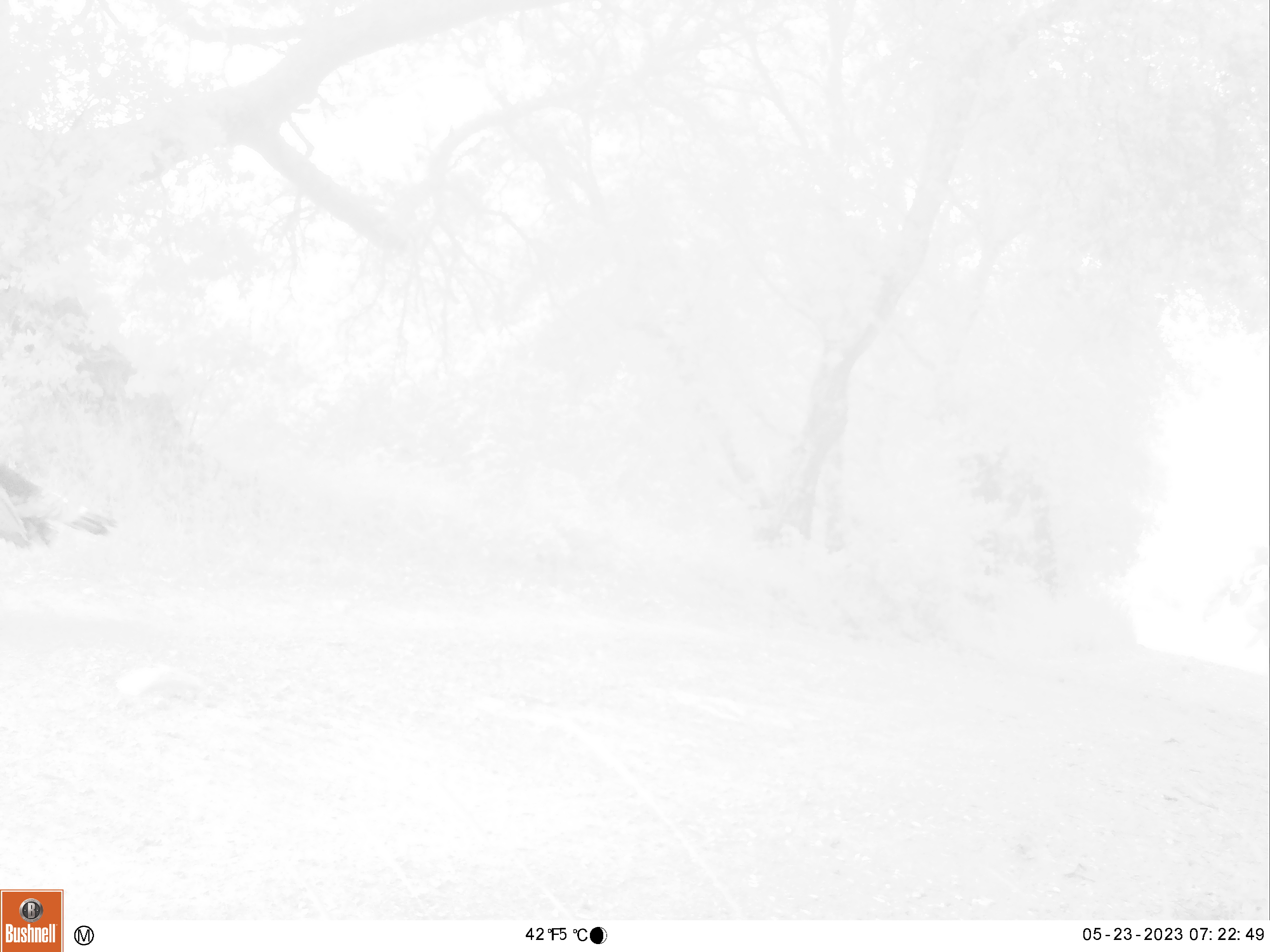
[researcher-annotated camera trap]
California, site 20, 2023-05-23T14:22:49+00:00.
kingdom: Animalia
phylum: Chordata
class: Aves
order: Galliformes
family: Phasianidae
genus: Meleagris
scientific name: Meleagris gallopavo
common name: turkey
Turkey (Meleagris gallopavo).